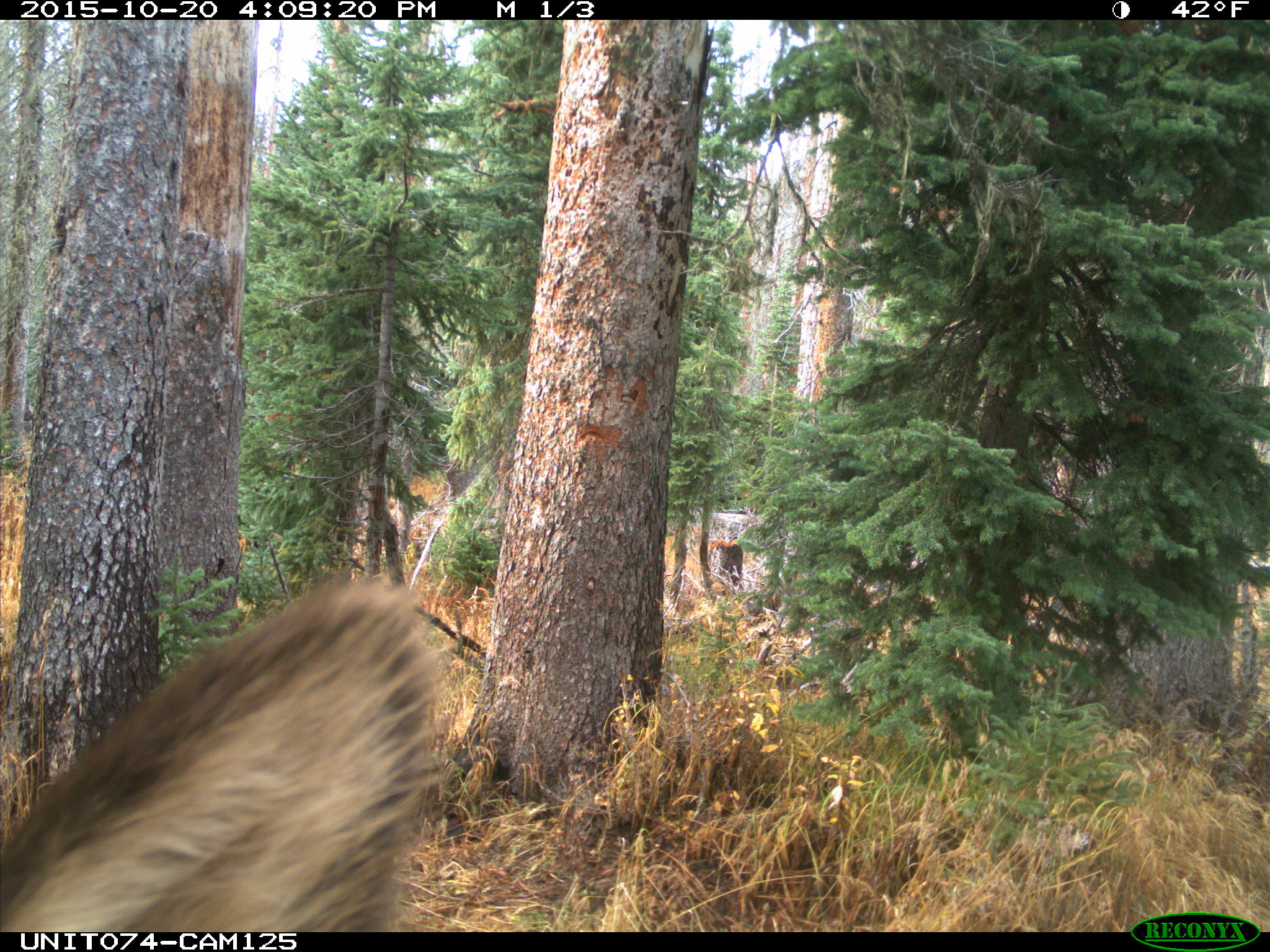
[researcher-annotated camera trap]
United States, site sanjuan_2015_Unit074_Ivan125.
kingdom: Animalia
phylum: Chordata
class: Mammalia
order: Artiodactyla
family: Cervidae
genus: Cervus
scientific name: Cervus elaphus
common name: red deer